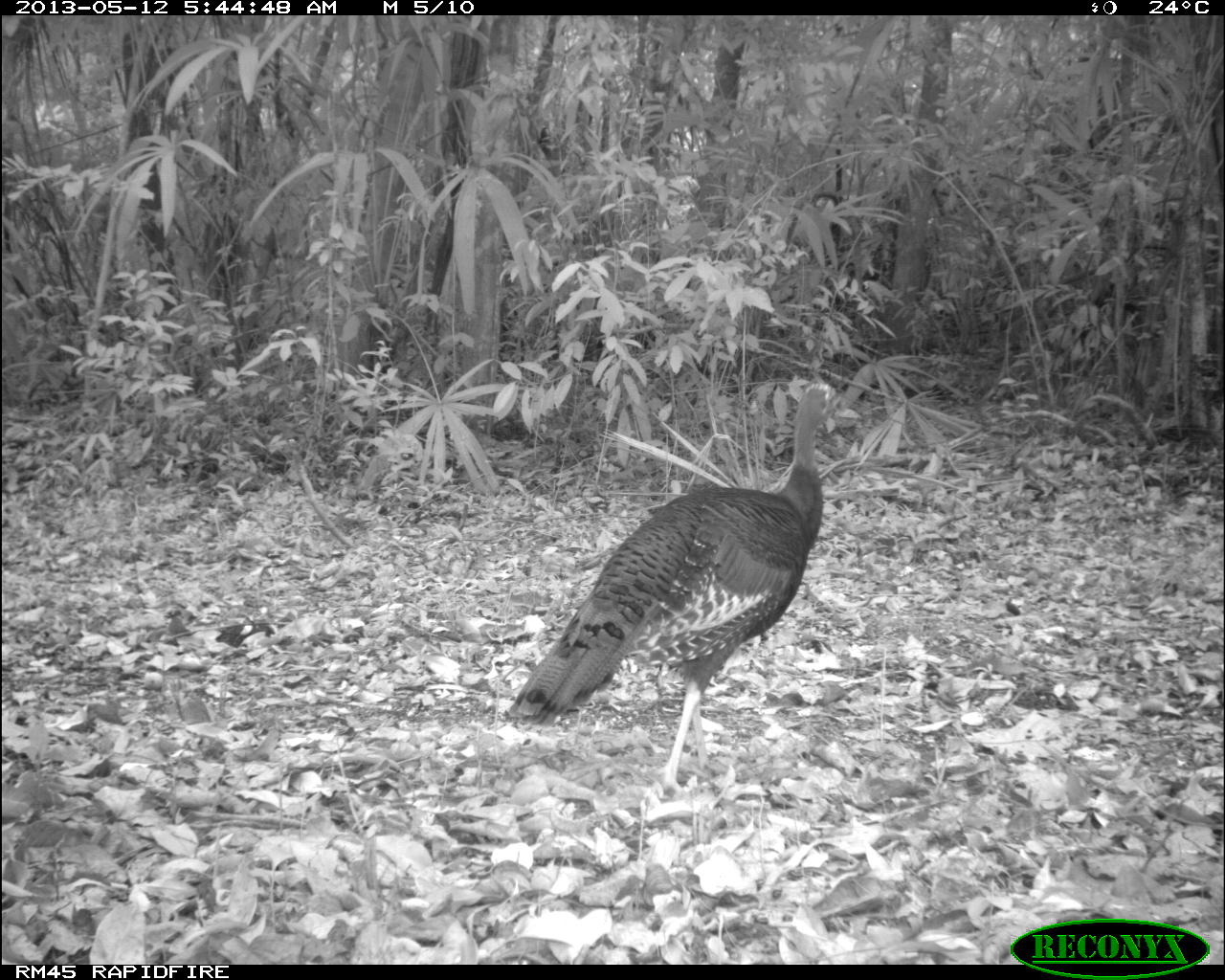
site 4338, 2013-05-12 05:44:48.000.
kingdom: Animalia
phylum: Chordata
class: Aves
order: Galliformes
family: Phasianidae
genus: Meleagris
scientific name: Meleagris ocellata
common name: ocellated turkey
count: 1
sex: female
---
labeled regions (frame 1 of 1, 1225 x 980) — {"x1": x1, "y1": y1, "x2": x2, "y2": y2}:
meleagris ocellata: {"x1": 502, "y1": 381, "x2": 842, "y2": 796}